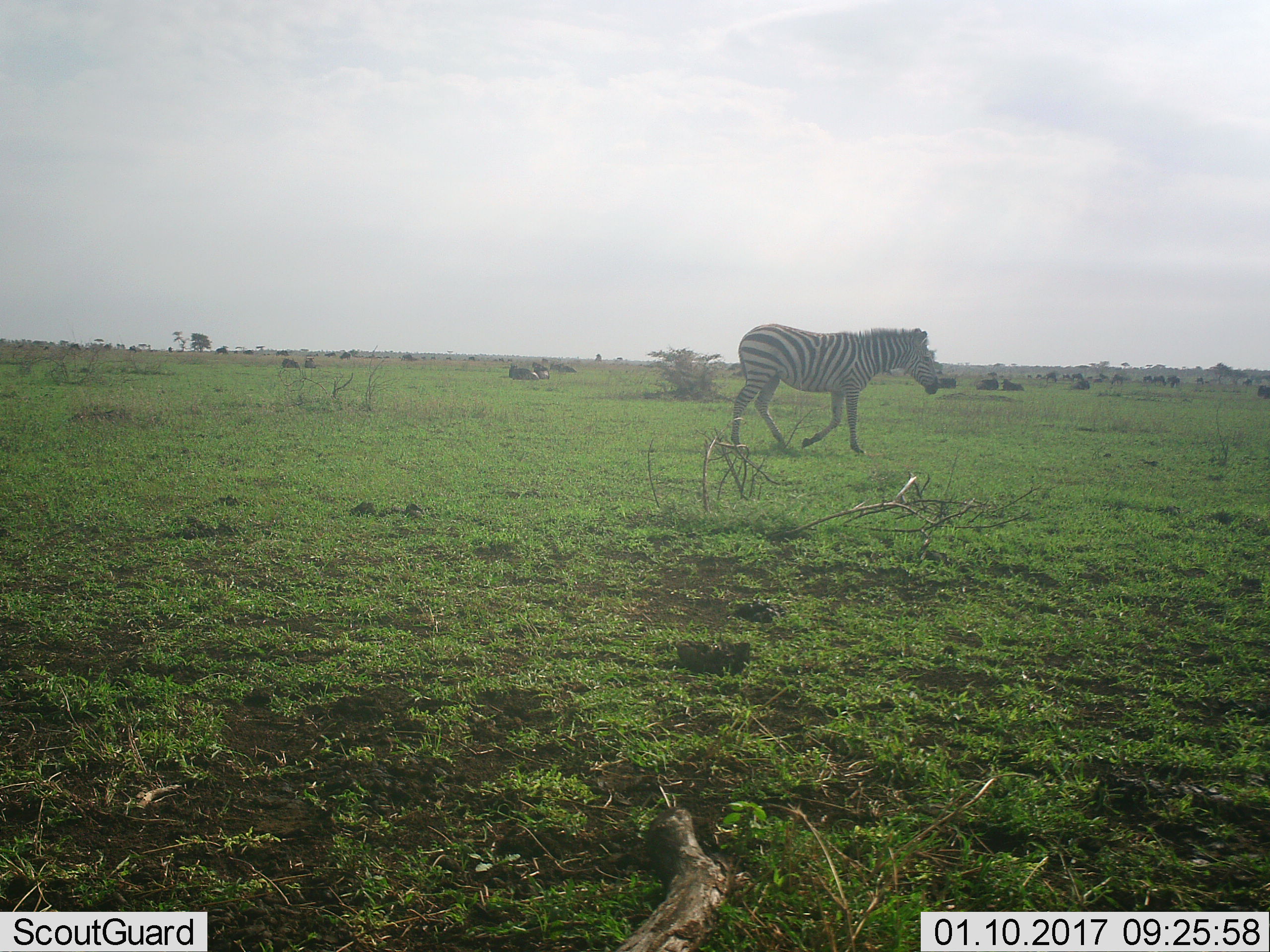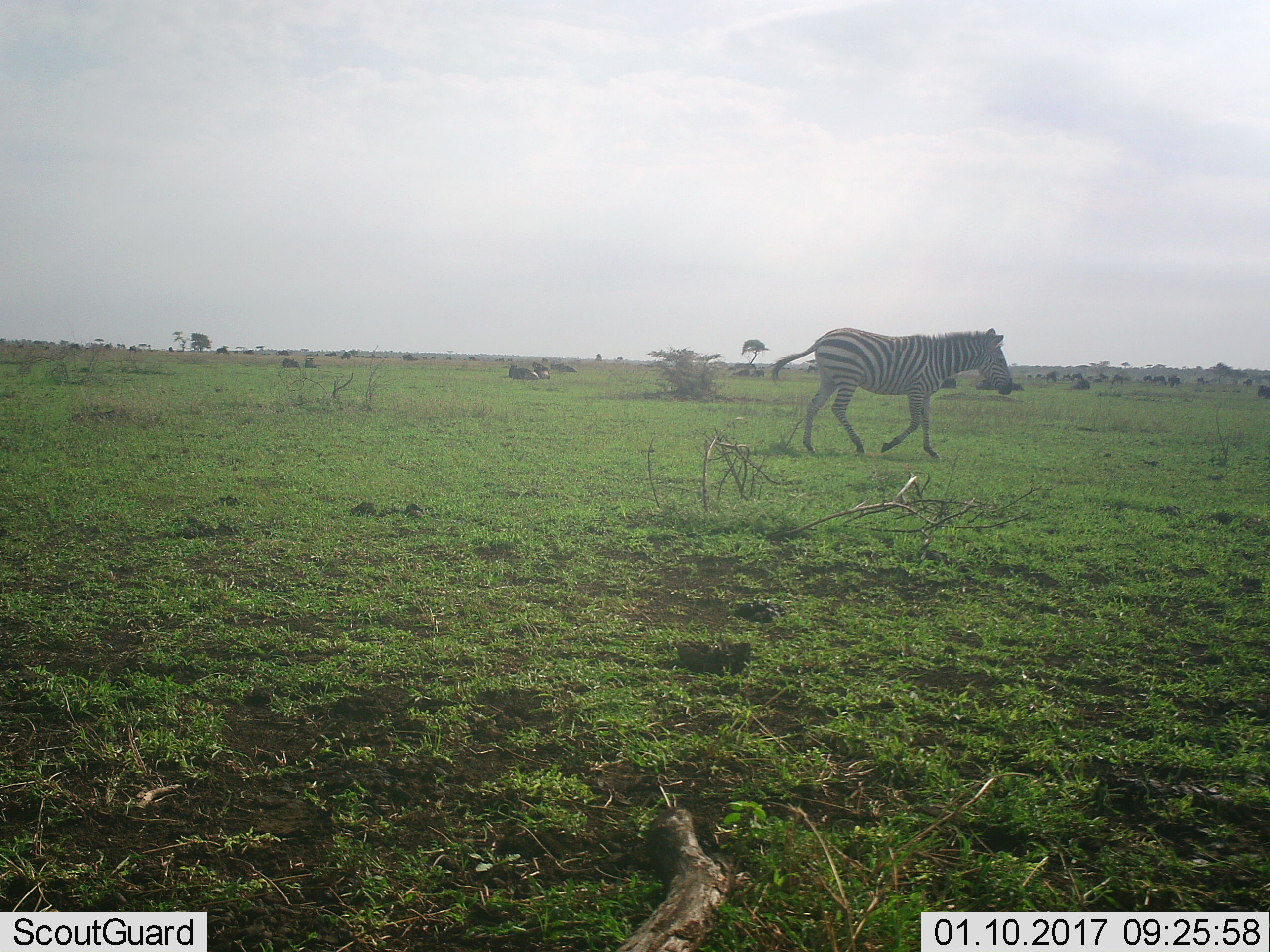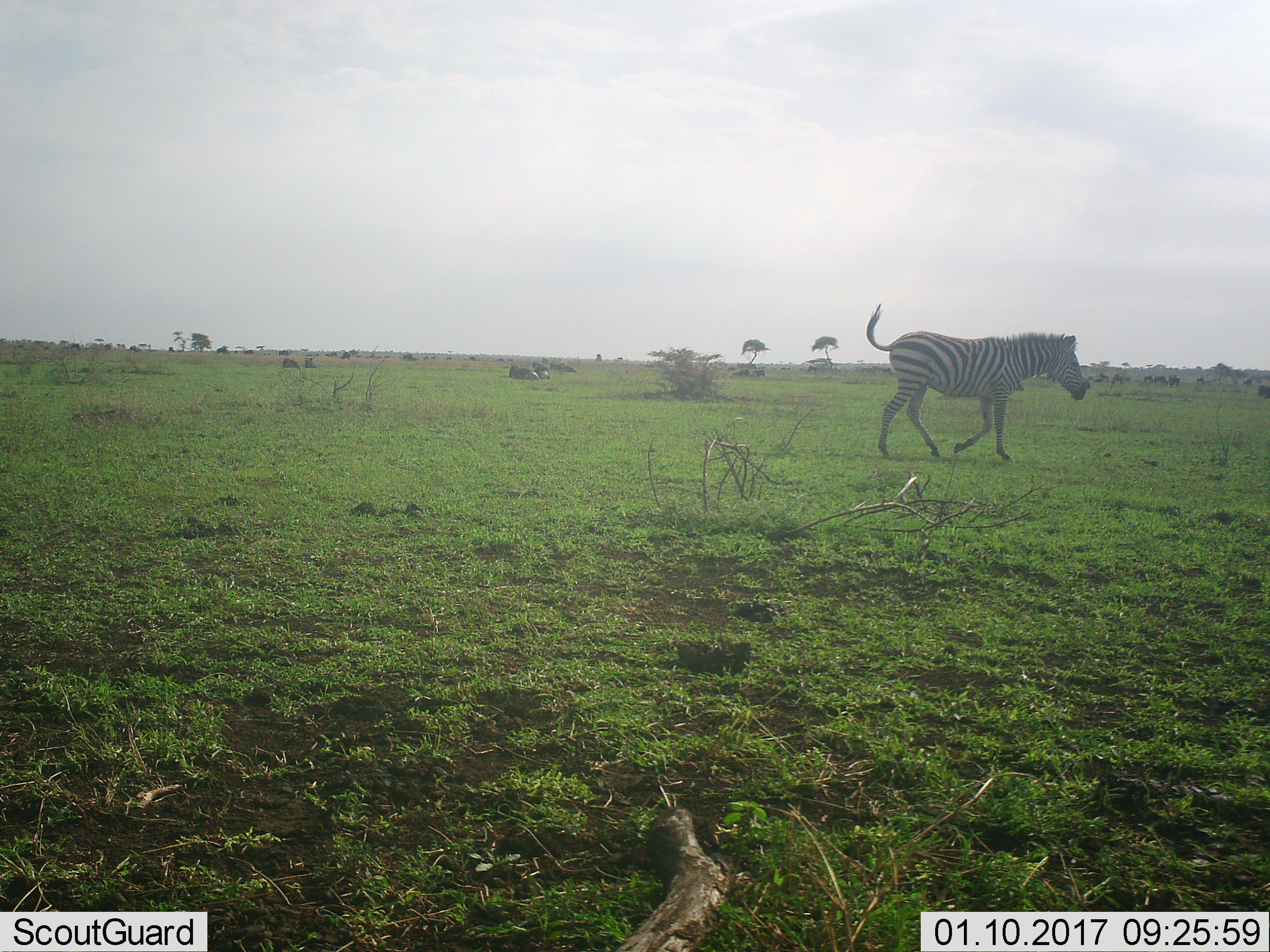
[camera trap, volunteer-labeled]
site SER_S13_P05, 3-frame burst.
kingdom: Animalia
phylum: Chordata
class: Mammalia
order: Perissodactyla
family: Equidae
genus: Equus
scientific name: Equus quagga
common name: plains zebra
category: zebraplains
Zebraplains (plains zebra) (Equus quagga), count 1. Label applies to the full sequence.